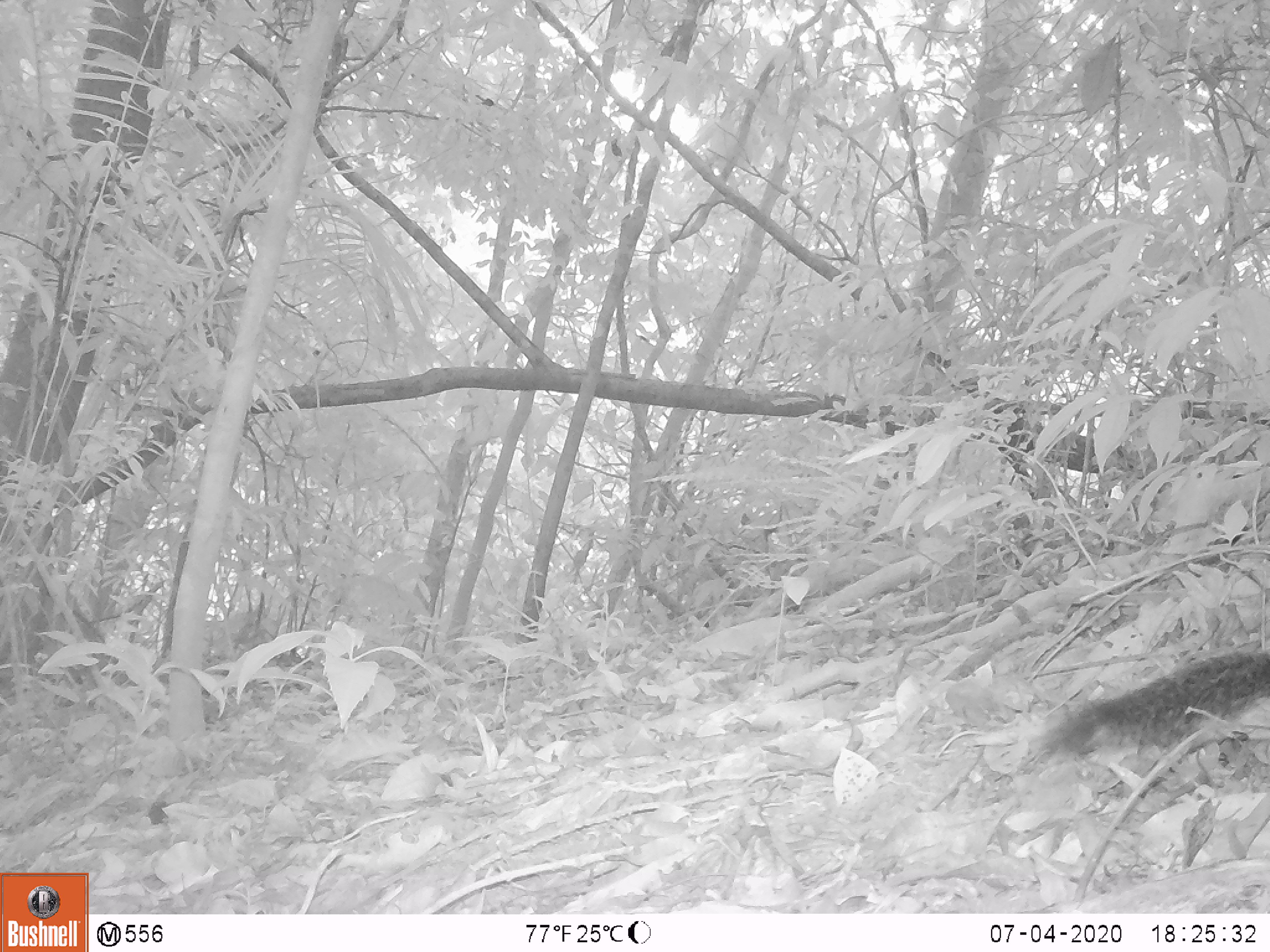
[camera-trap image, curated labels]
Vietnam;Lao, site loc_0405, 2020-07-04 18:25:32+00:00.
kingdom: Animalia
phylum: Chordata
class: Mammalia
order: Rodentia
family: Sciuridae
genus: Dremomys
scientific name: Dremomys rufigenis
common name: red-cheeked squirrel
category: red cheeked squirrel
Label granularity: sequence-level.